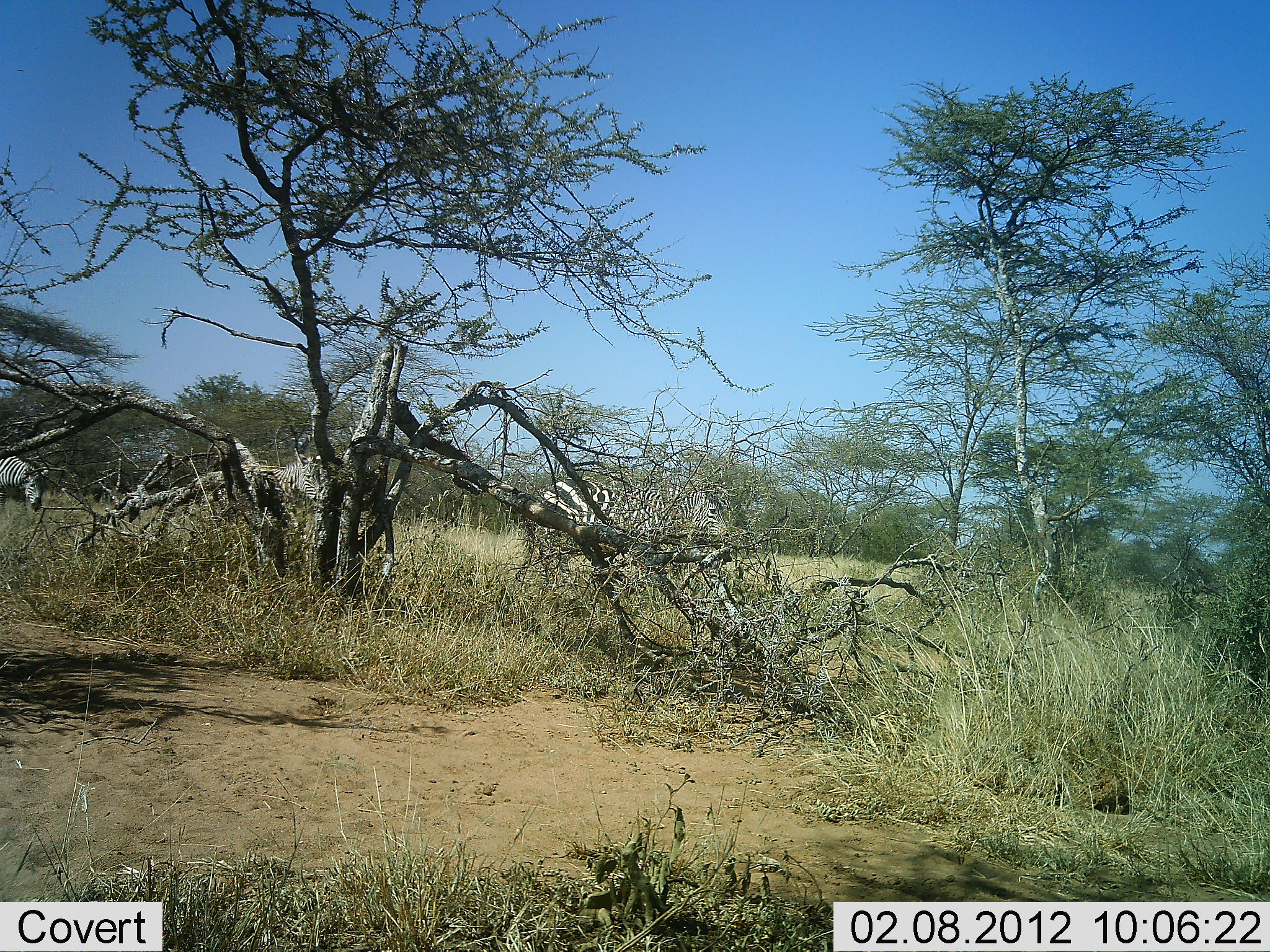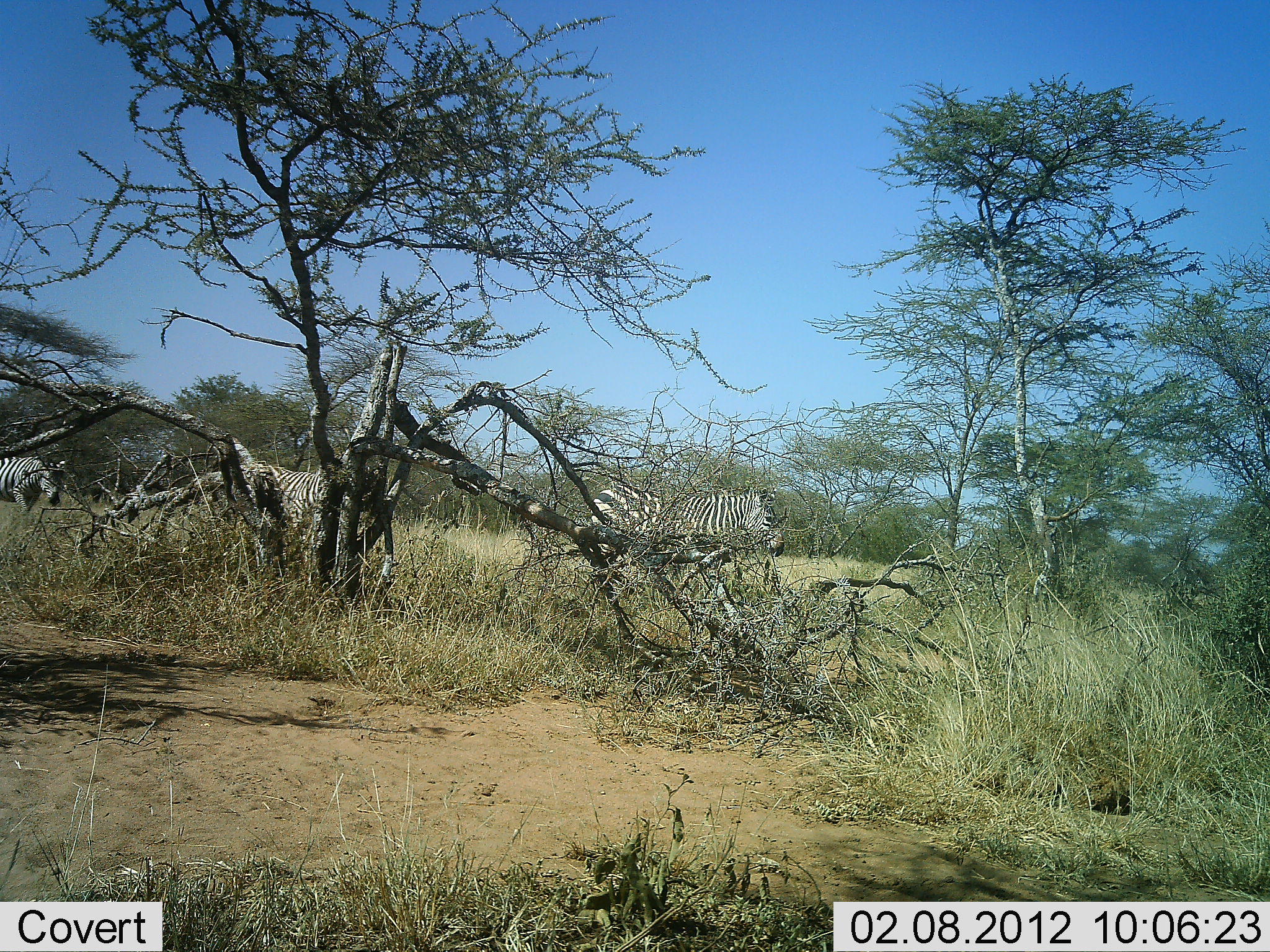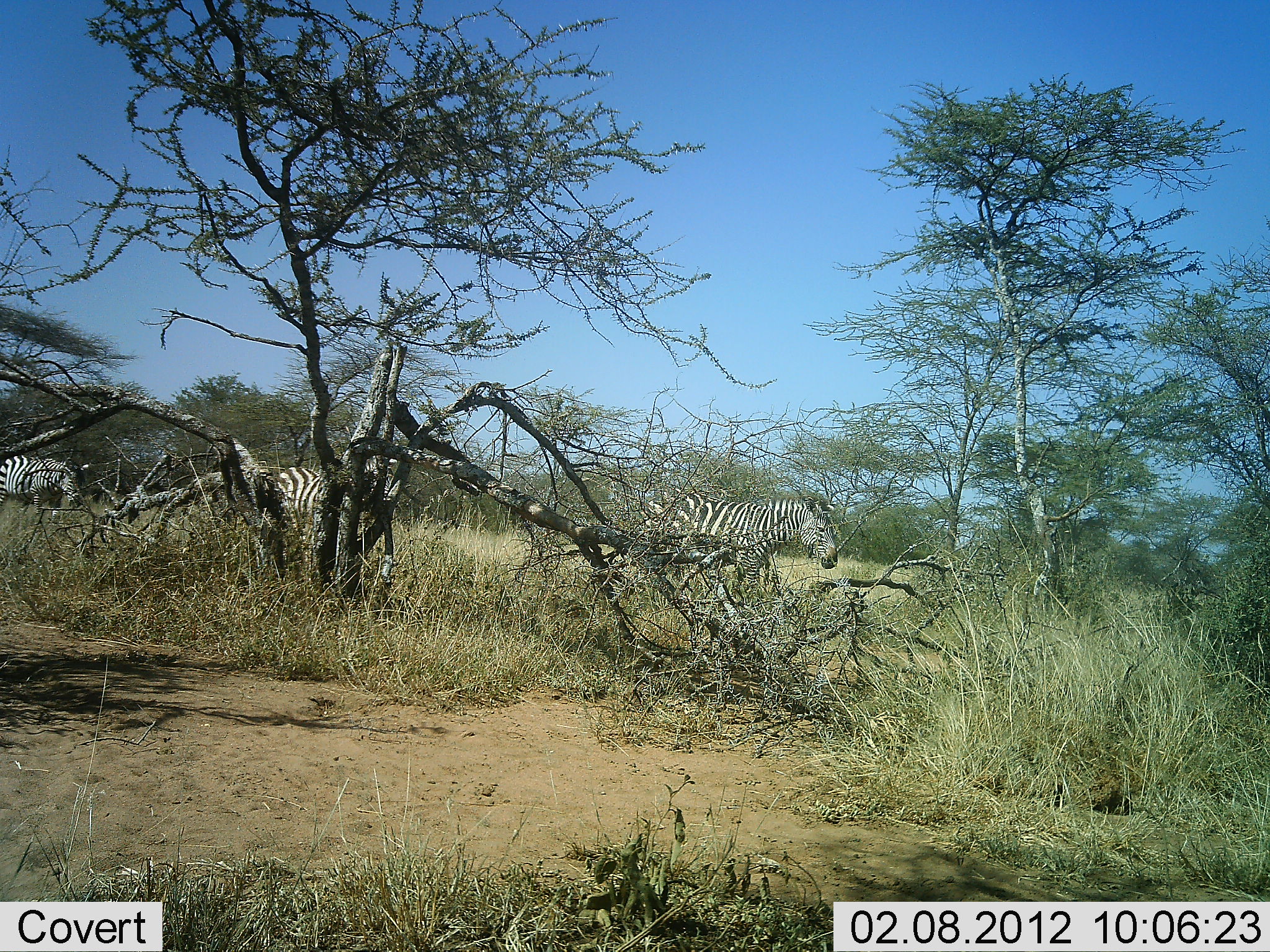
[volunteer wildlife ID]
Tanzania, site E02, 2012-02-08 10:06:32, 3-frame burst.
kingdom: Animalia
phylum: Chordata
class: Mammalia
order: Perissodactyla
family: Equidae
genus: Equus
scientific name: Equus quagga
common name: plains zebra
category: zebra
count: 3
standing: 18%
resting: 0%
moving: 100%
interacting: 0%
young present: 0%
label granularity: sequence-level